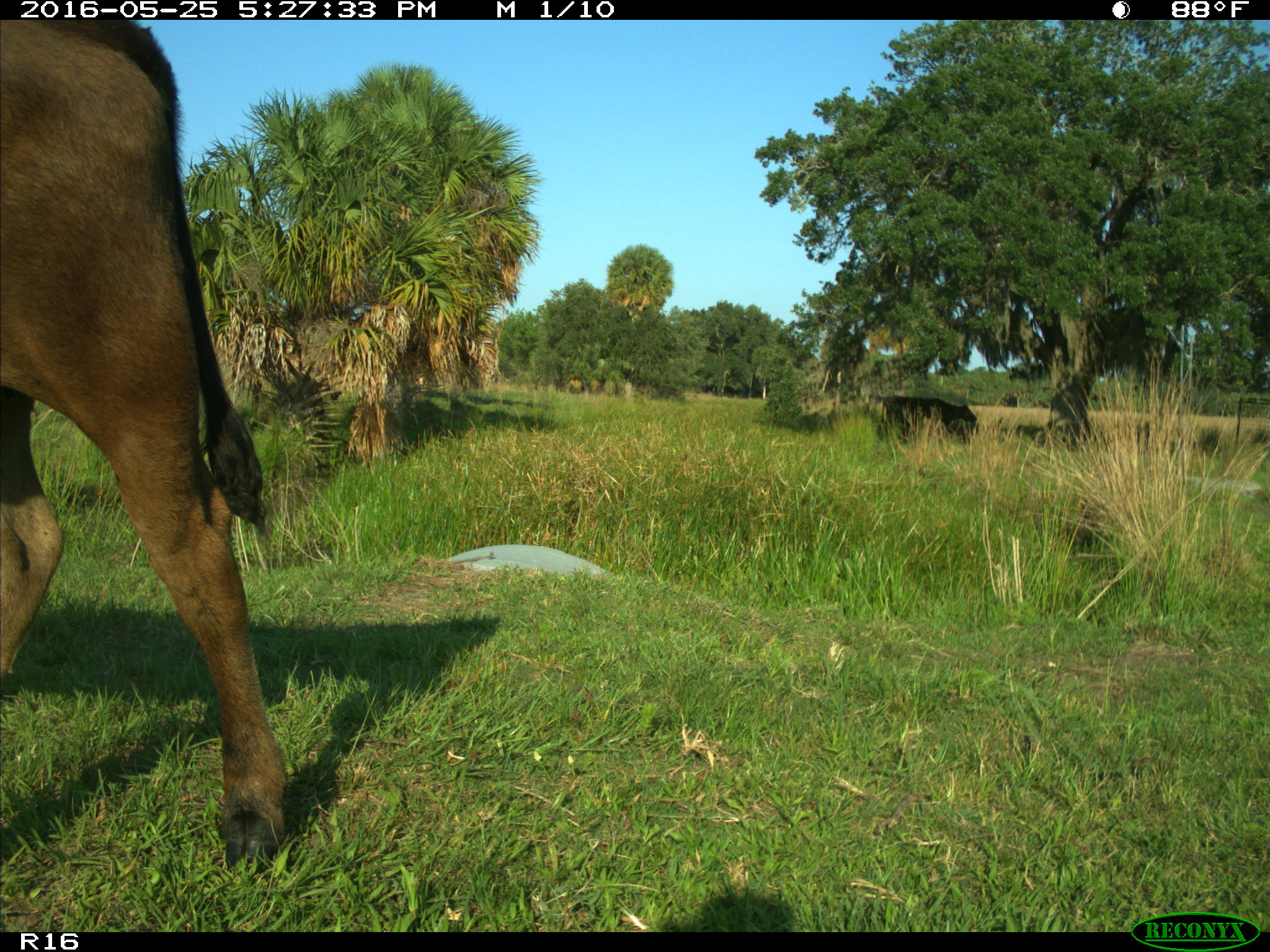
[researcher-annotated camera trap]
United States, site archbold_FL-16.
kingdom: Animalia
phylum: Chordata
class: Mammalia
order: Artiodactyla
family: Bovidae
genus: Bos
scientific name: Bos taurus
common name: domestic cow